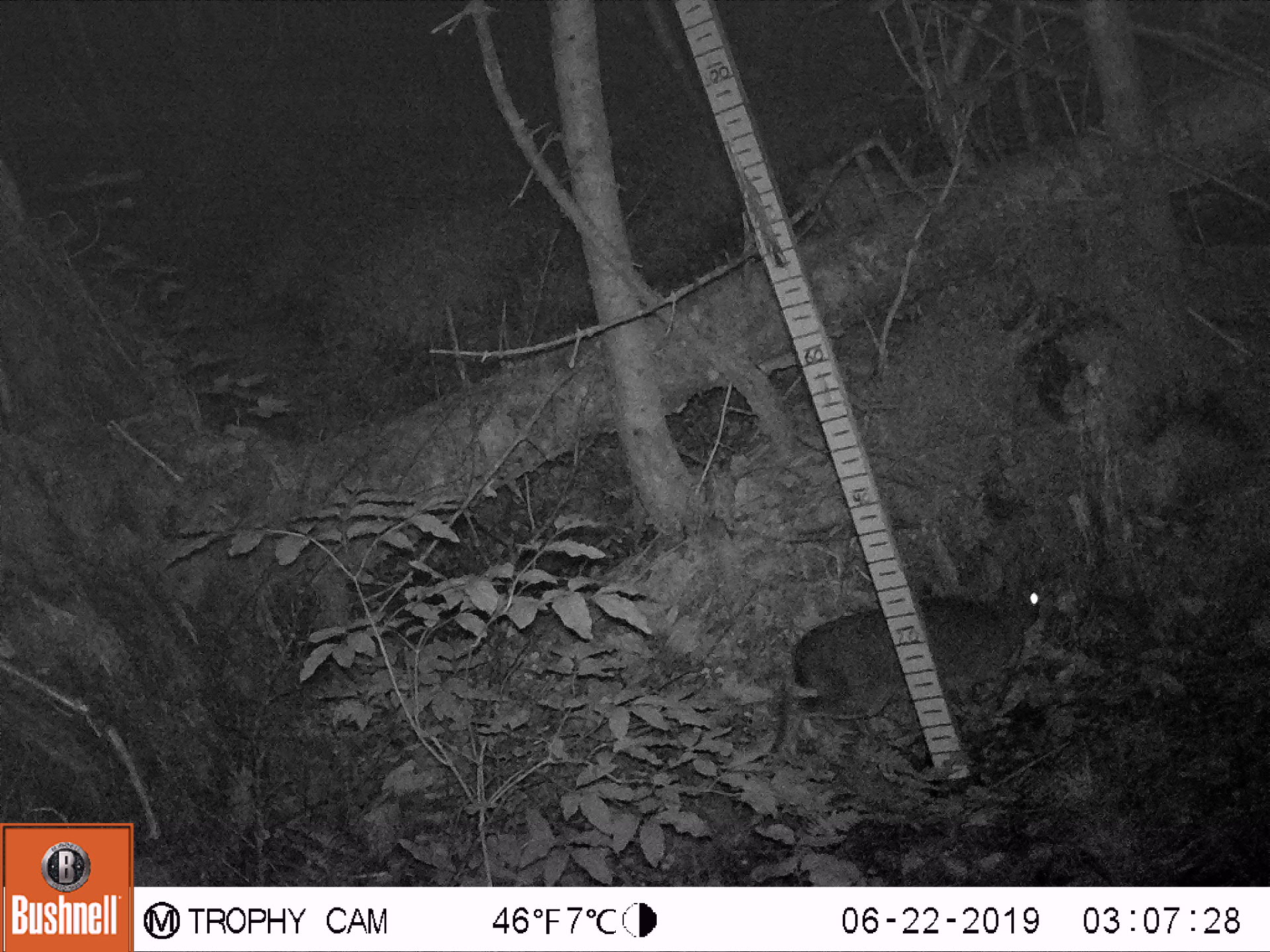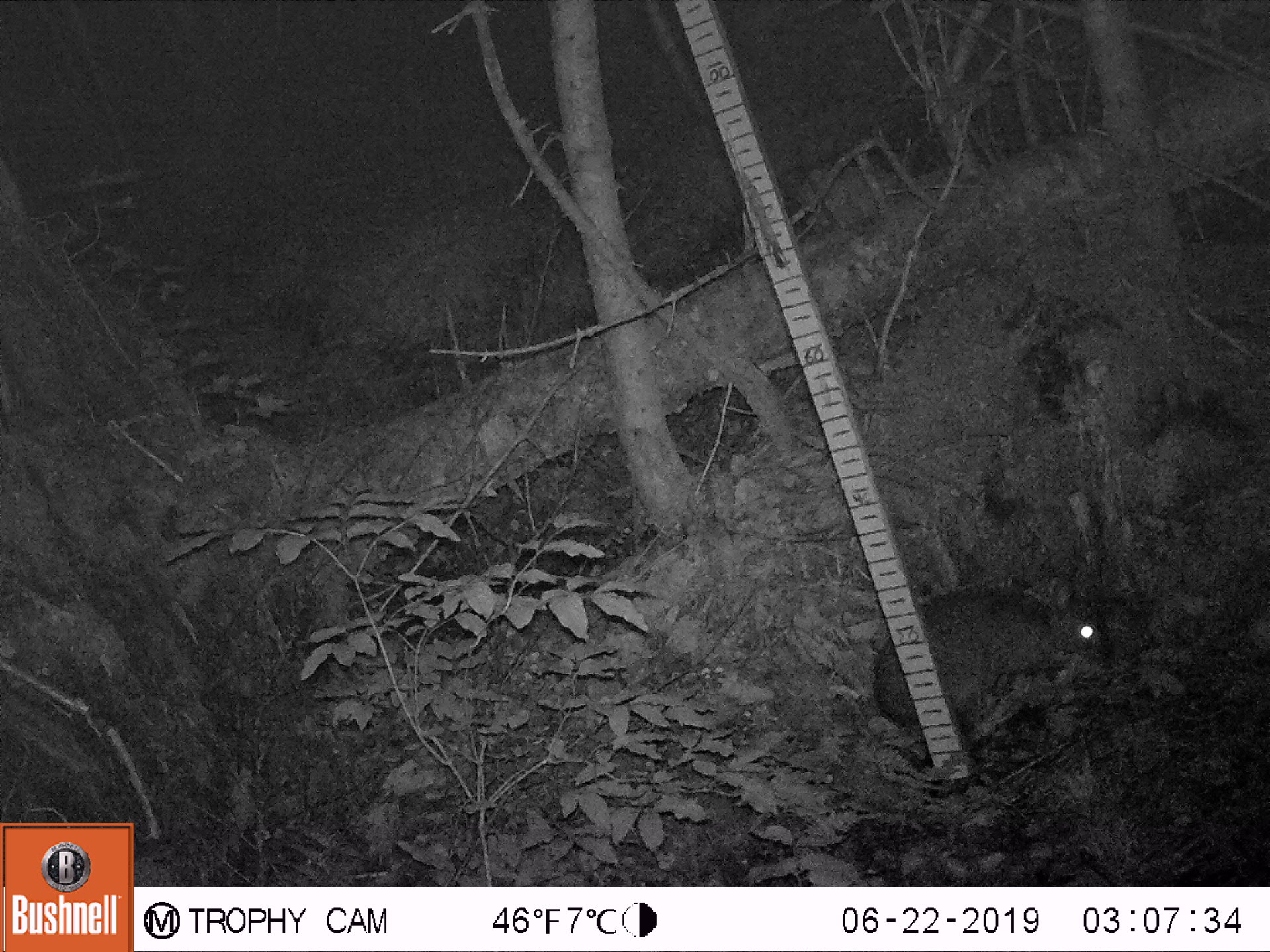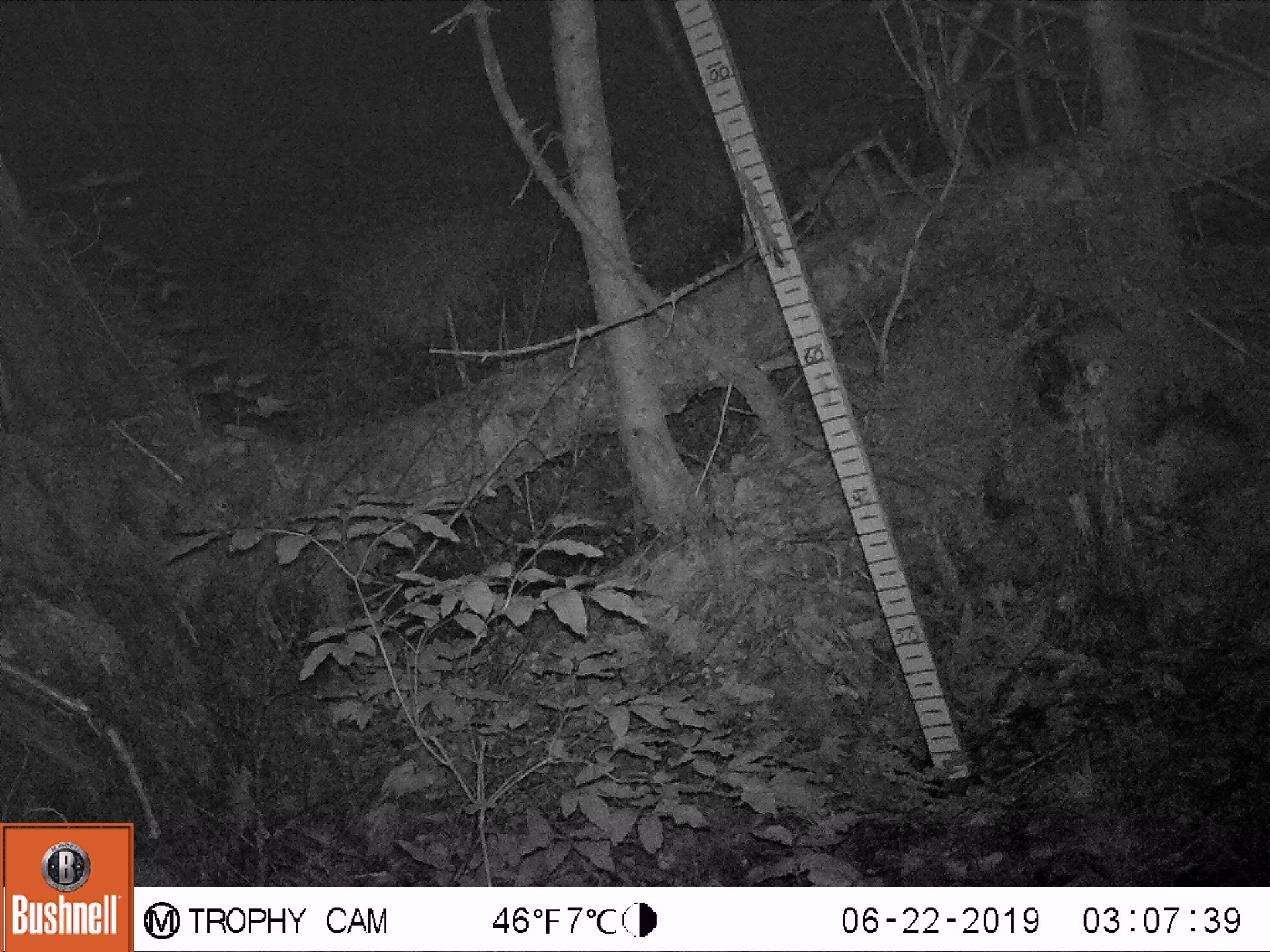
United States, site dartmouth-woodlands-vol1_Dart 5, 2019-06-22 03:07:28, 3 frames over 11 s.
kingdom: Animalia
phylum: Chordata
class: Mammalia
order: Lagomorpha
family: Leporidae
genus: Lepus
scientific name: Lepus americanus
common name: snowshoe hare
Snowshoe hare (Lepus americanus).